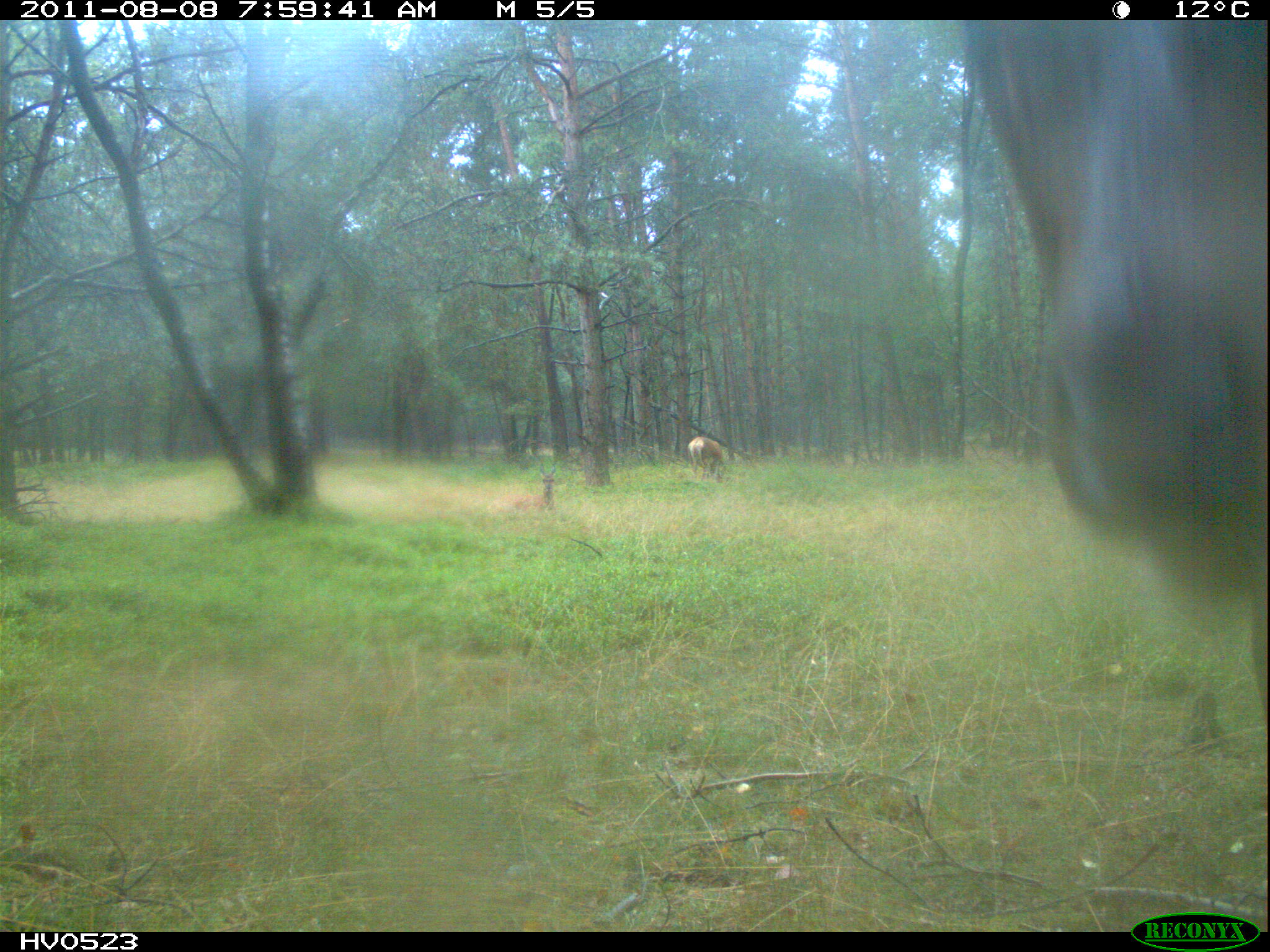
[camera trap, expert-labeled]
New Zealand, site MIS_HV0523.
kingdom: Animalia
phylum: Chordata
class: Mammalia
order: Artiodactyla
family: Cervidae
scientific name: Cervidae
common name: deer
Deer (Cervidae).